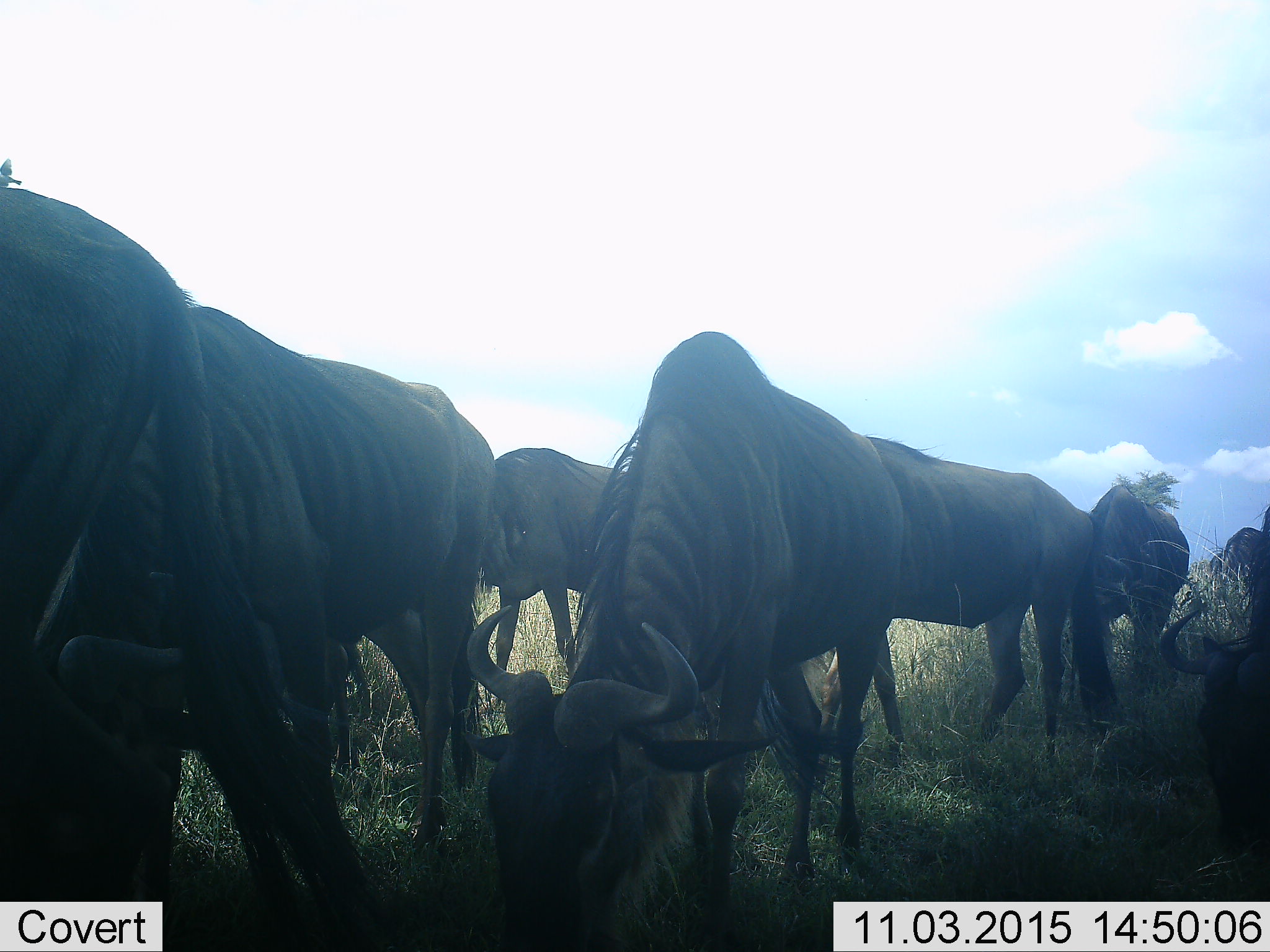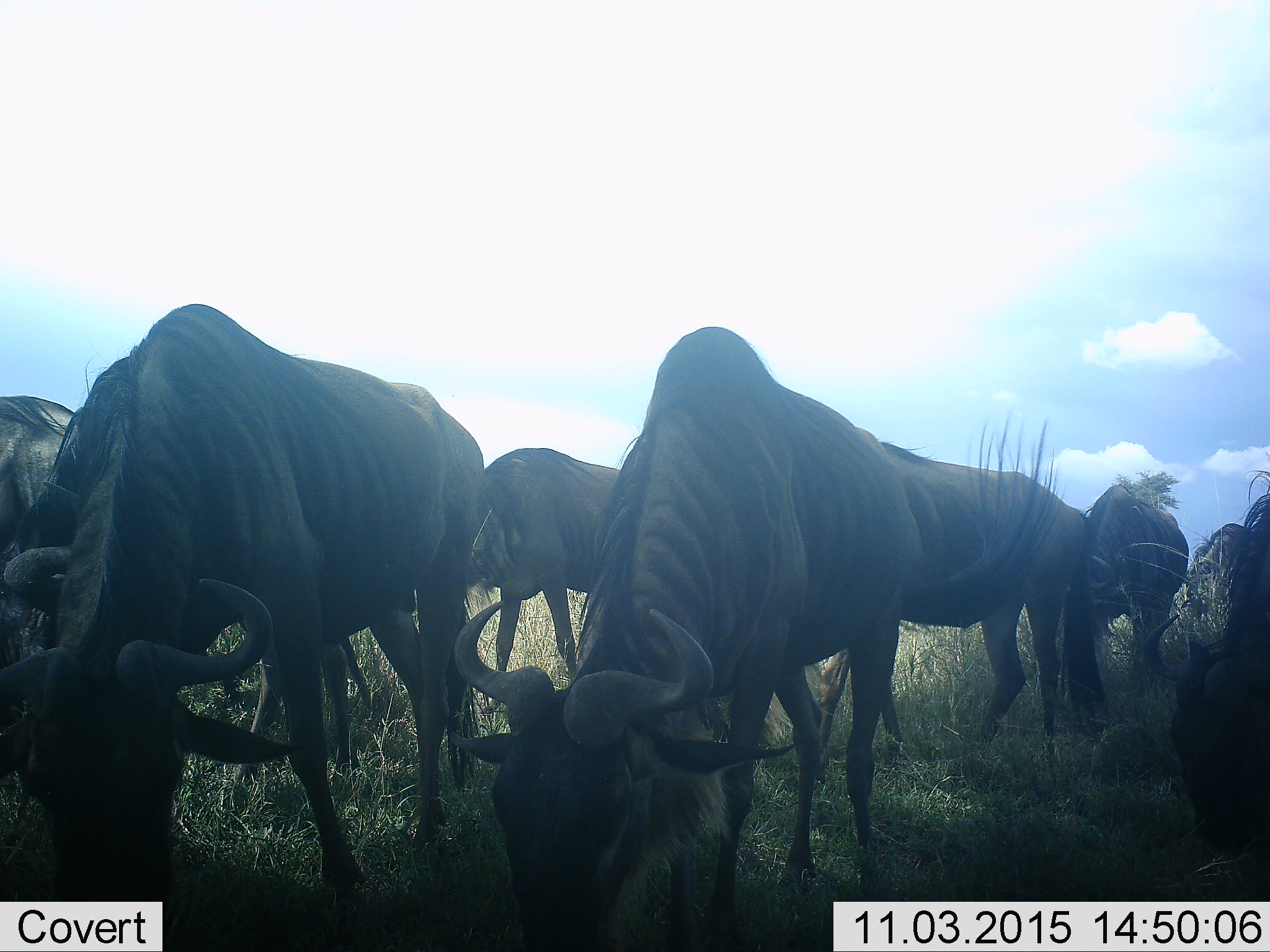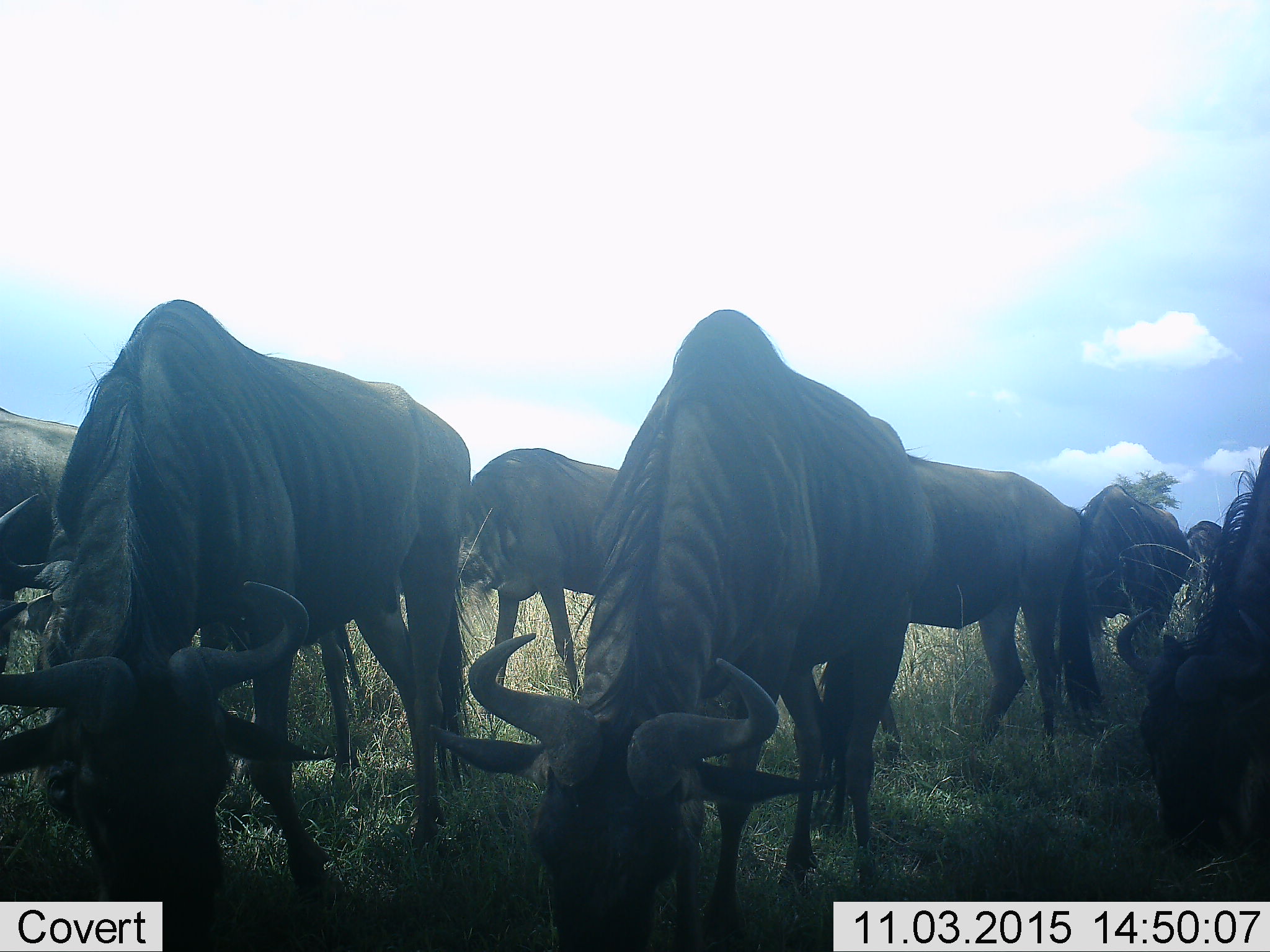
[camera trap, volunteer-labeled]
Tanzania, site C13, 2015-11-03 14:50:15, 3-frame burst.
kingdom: Animalia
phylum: Chordata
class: Mammalia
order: Artiodactyla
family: Bovidae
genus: Connochaetes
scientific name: Connochaetes taurinus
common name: blue wildebeest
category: wildebeest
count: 9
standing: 56%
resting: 6%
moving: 50%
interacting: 0%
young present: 6%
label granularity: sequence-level